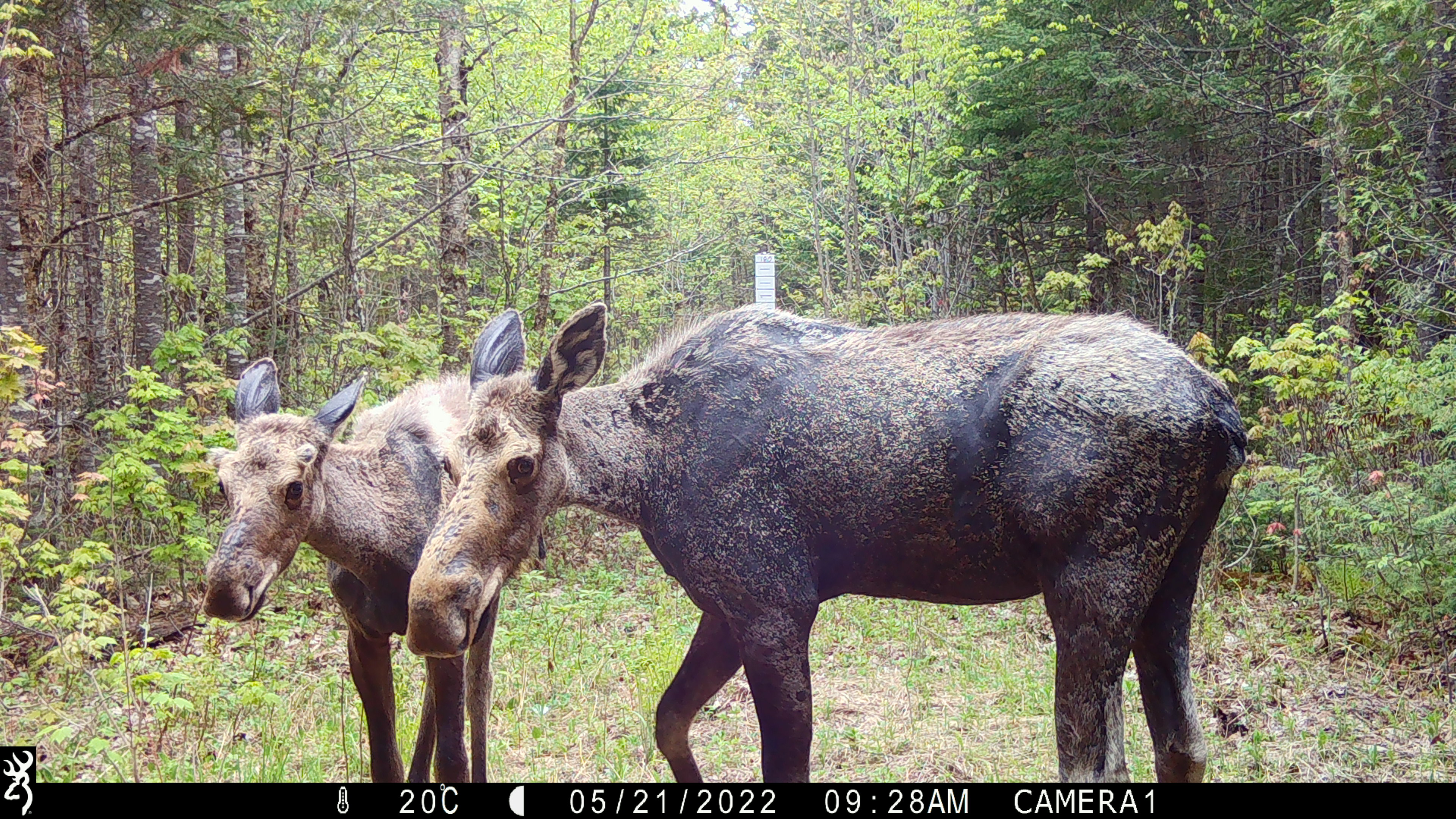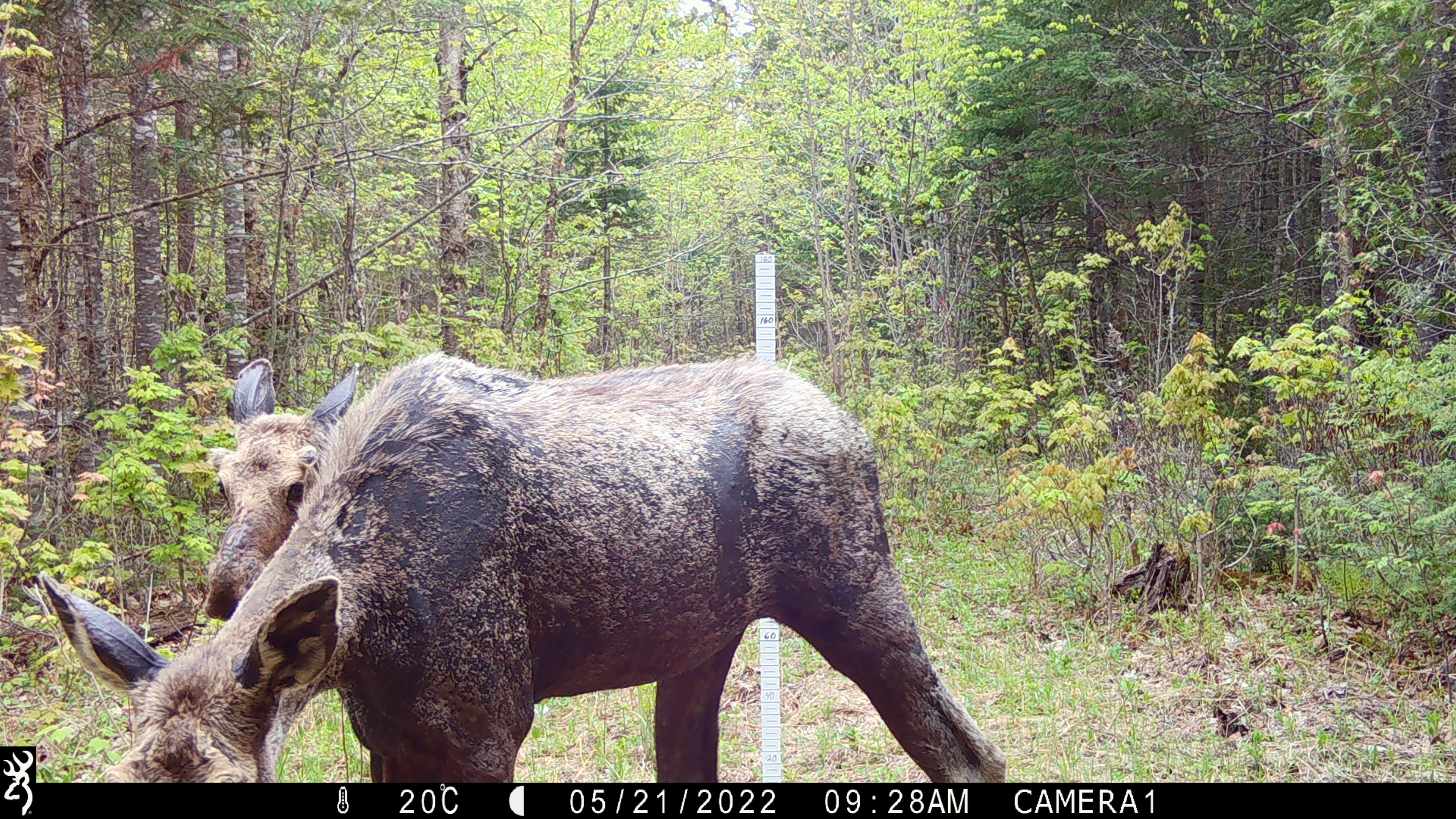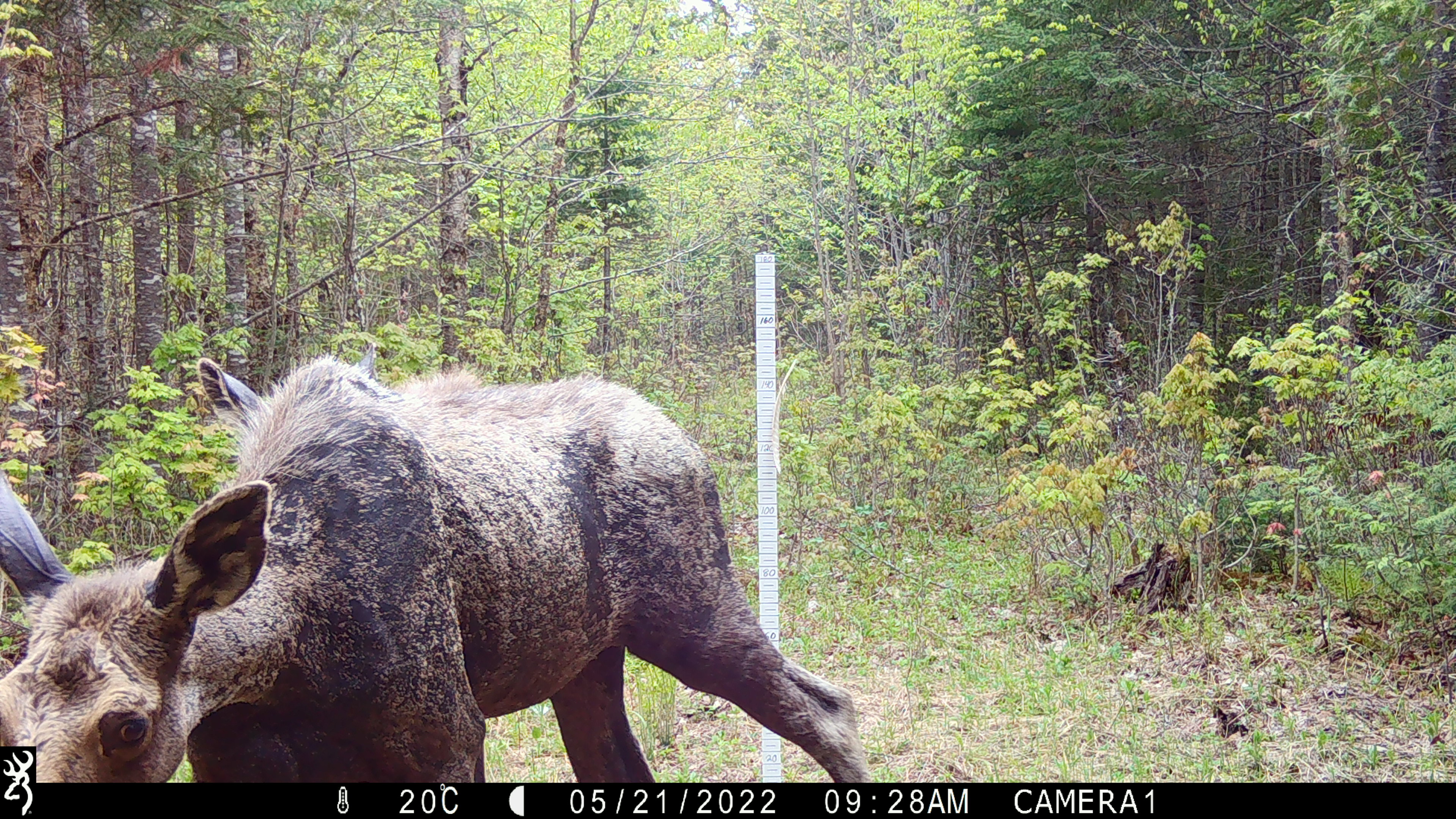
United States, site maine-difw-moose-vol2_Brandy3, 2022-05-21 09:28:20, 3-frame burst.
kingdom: Animalia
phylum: Chordata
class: Mammalia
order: Artiodactyla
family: Cervidae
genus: Alces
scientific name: Alces alces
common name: moose